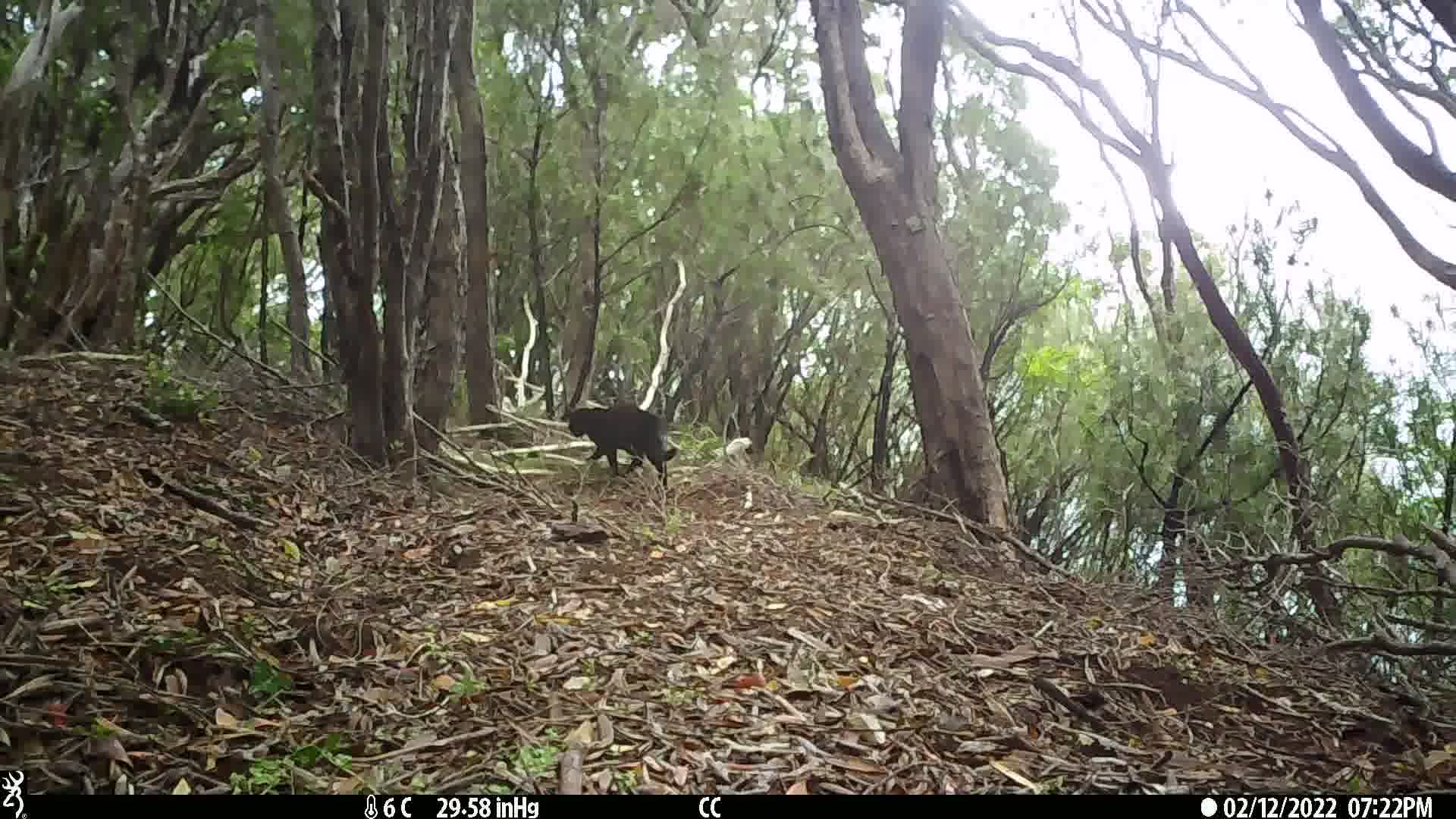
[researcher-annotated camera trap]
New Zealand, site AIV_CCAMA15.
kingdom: Animalia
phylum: Chordata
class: Mammalia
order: Carnivora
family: Felidae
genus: Felis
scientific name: Felis catus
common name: domestic cat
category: cat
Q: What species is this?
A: Cat (domestic cat) (Felis catus).